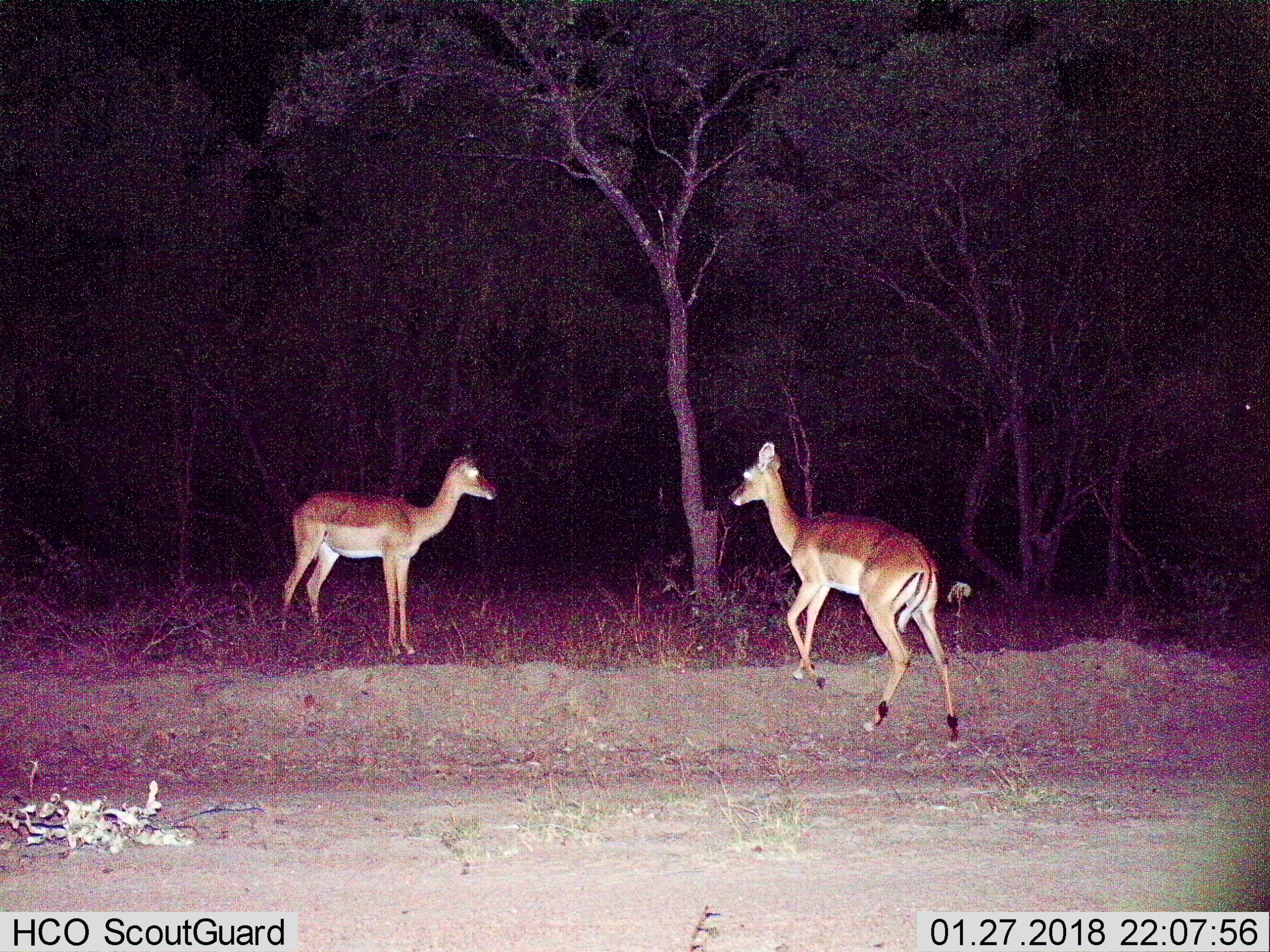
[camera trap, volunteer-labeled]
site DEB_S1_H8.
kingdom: Animalia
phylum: Chordata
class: Mammalia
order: Artiodactyla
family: Bovidae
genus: Aepyceros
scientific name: Aepyceros melampus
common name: impala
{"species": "impala (Aepyceros melampus)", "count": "2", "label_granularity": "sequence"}